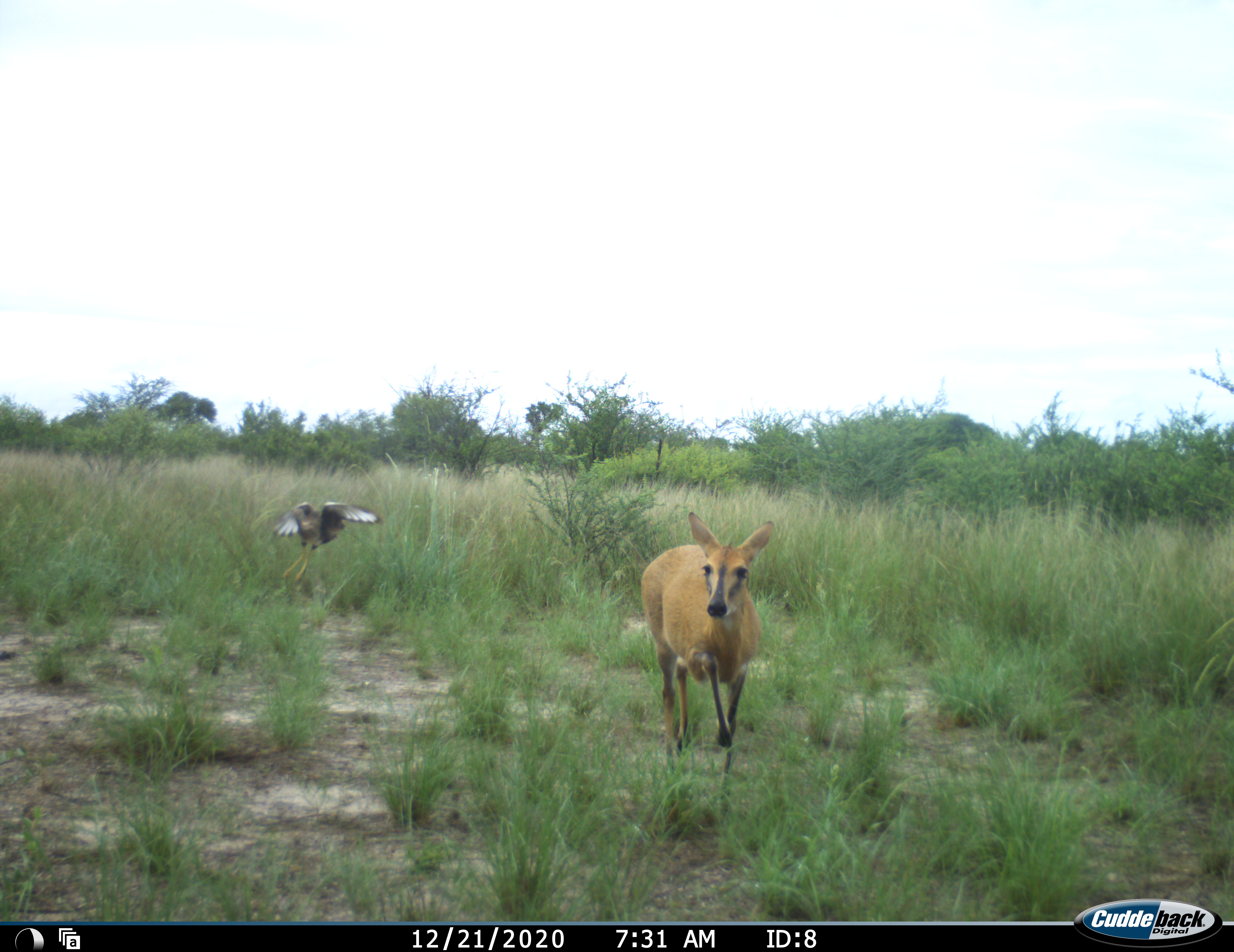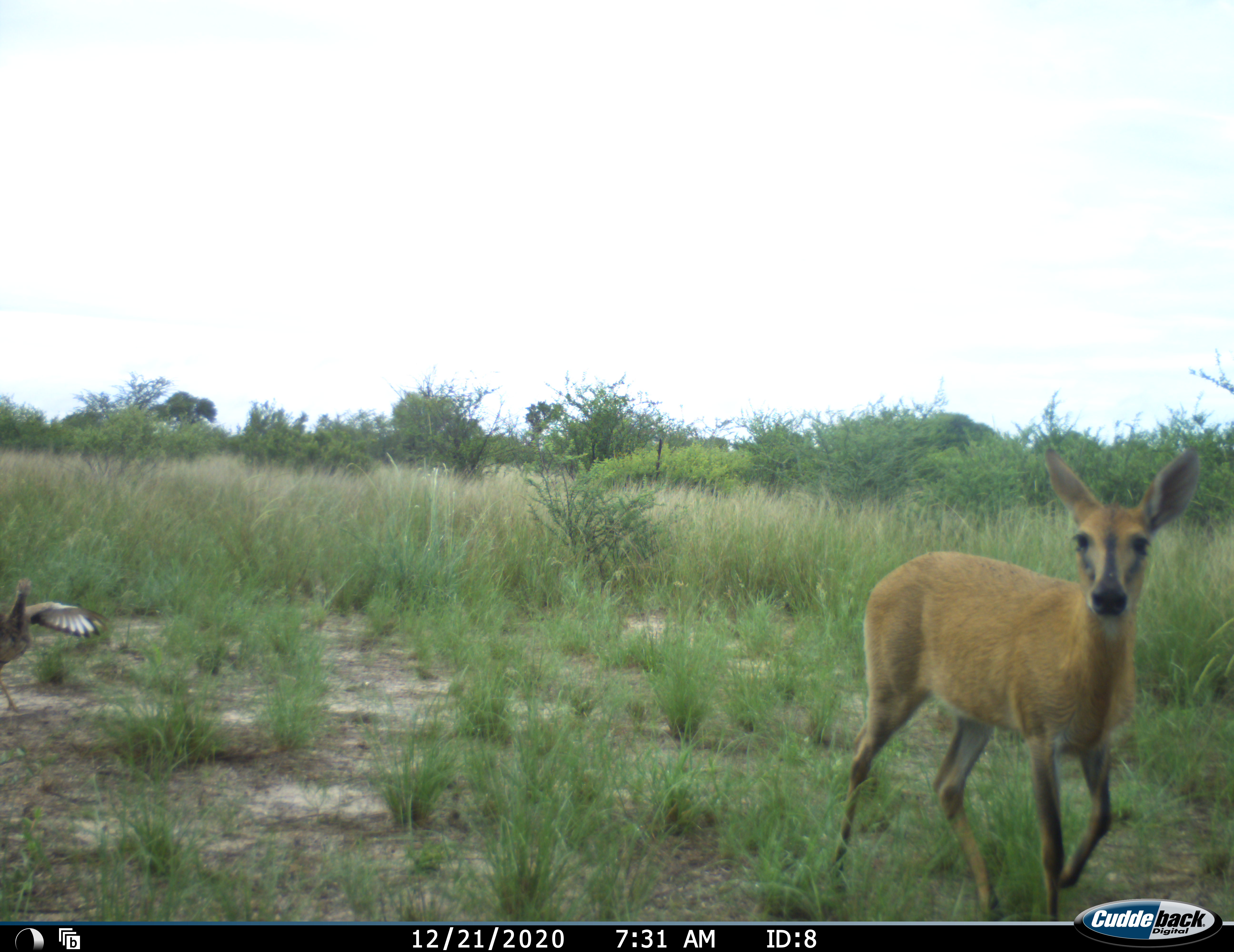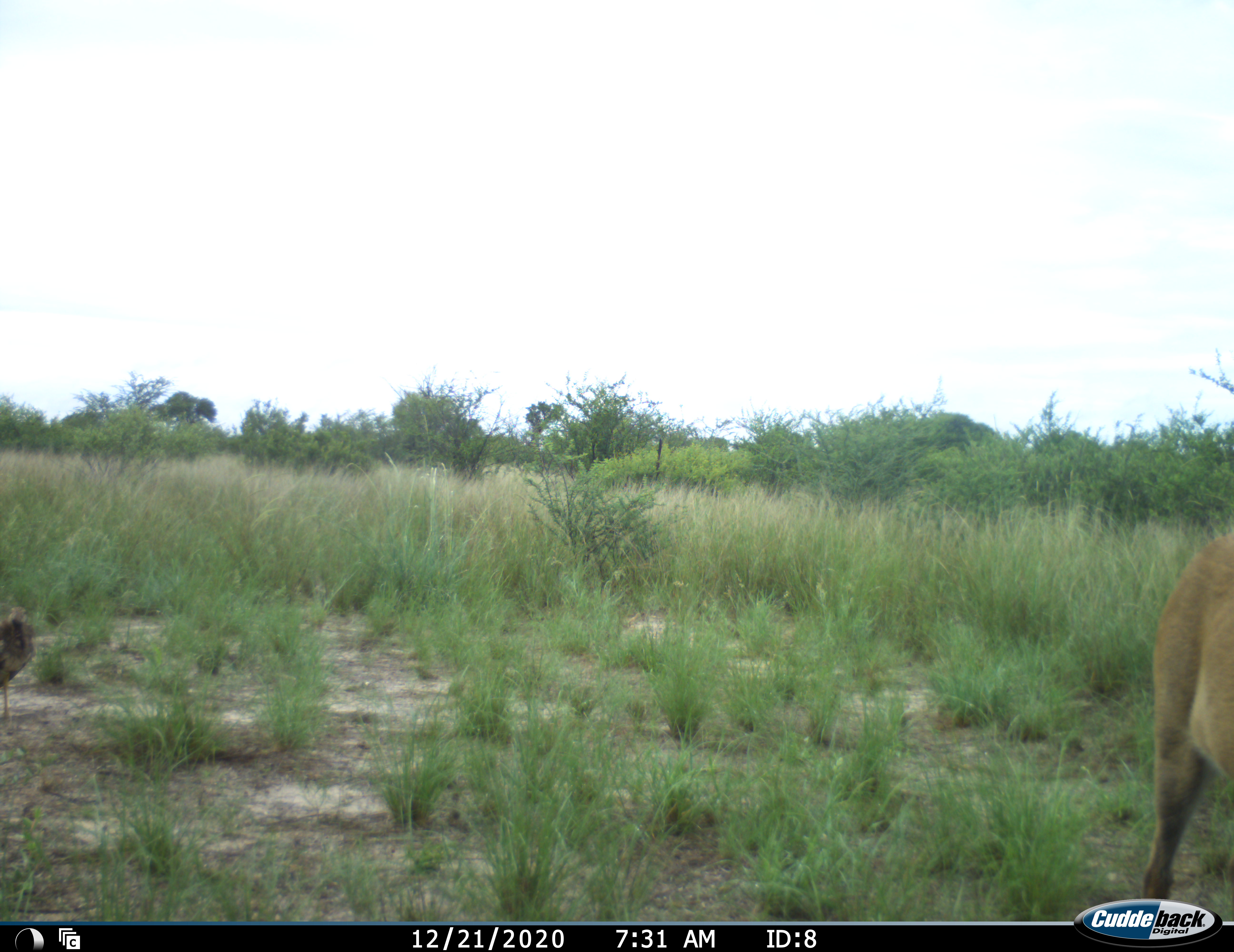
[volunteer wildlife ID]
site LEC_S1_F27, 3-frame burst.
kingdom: Animalia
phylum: Chordata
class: Mammalia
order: Artiodactyla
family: Bovidae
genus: Sylvicapra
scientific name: Sylvicapra grimmia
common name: common duiker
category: duikercommongrey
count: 1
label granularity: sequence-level